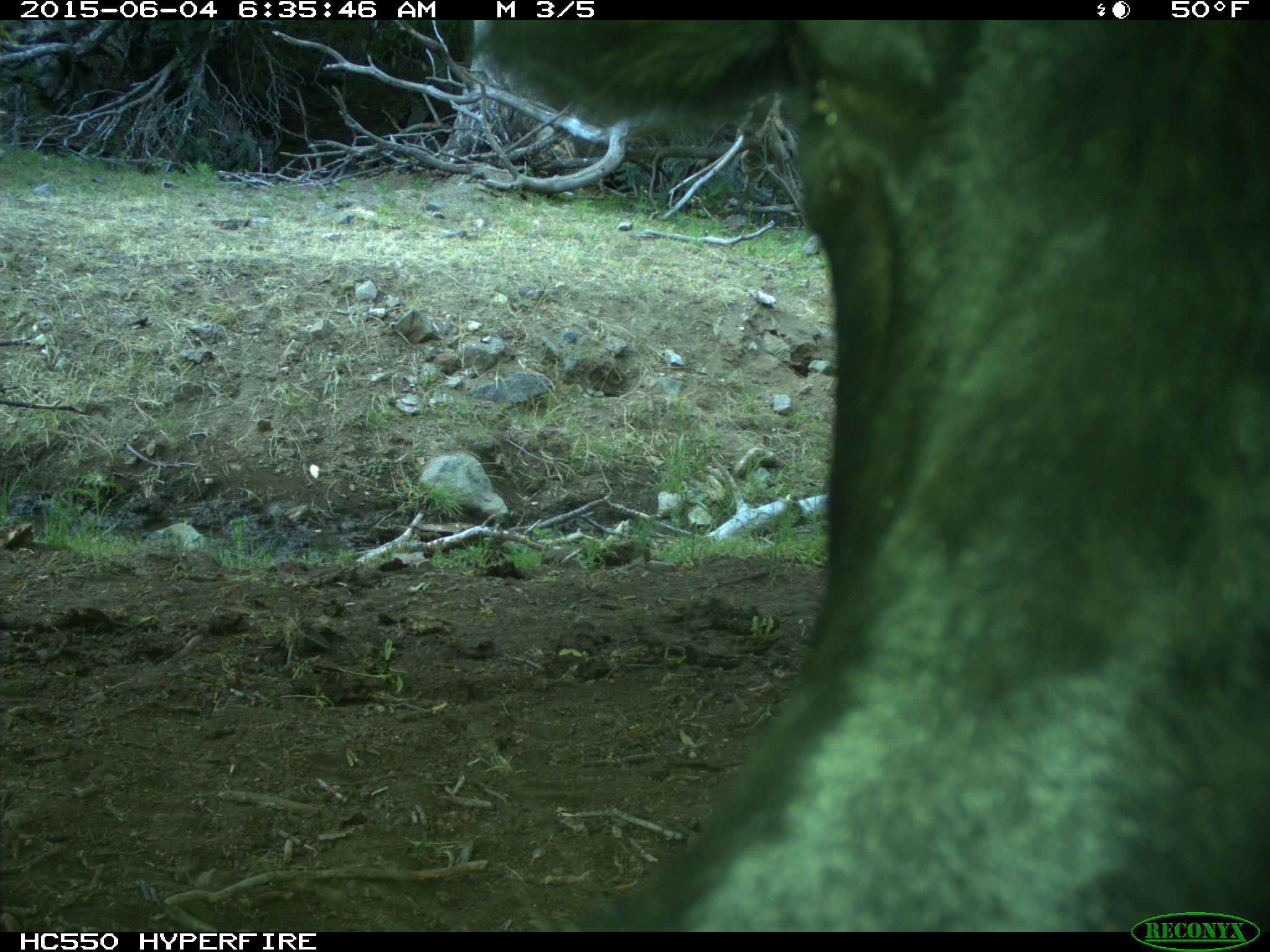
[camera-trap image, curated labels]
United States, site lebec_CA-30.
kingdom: Animalia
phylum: Chordata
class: Mammalia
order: Artiodactyla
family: Bovidae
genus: Bos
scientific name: Bos taurus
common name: domestic cow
Bos taurus (domestic cow).